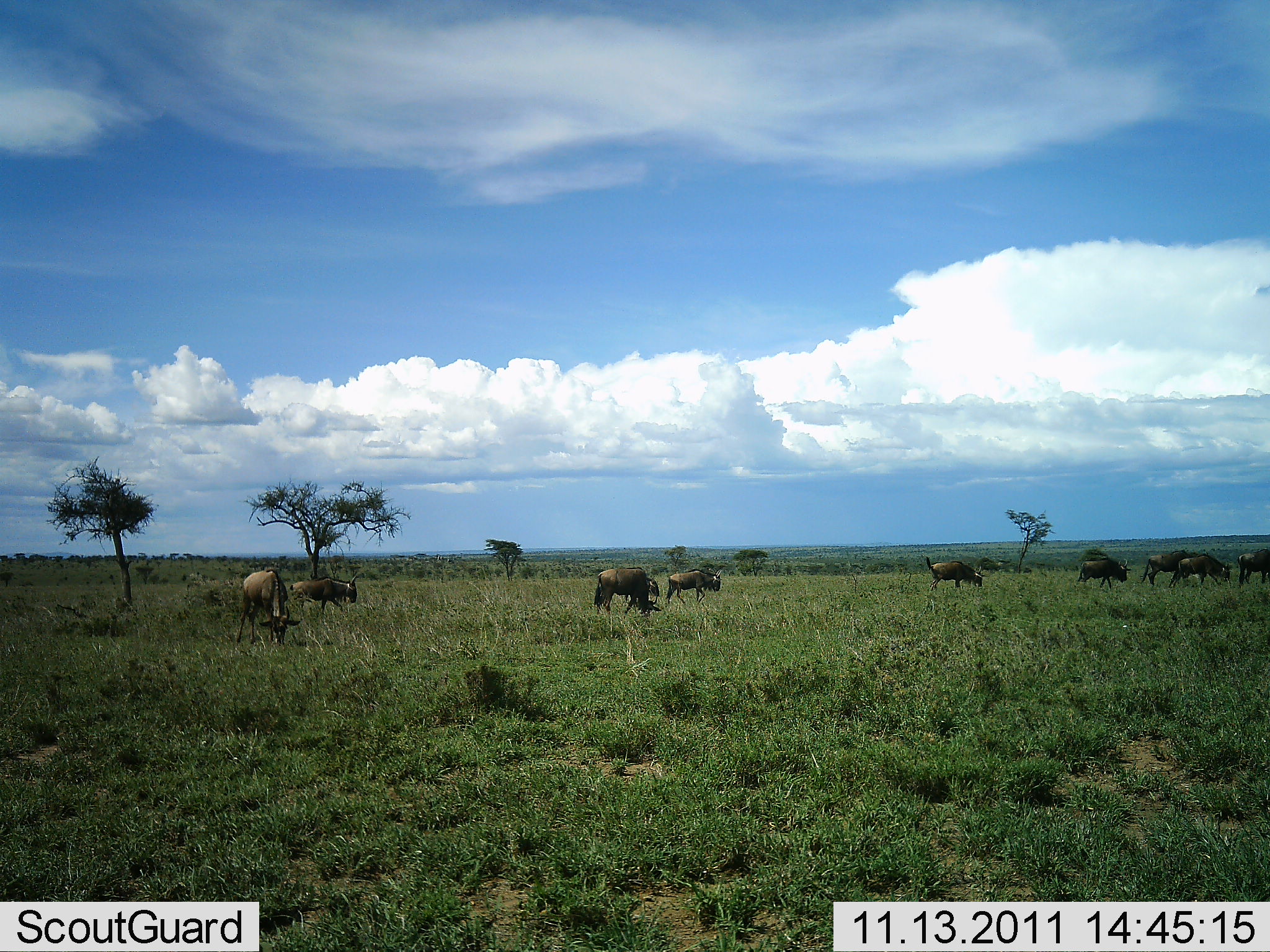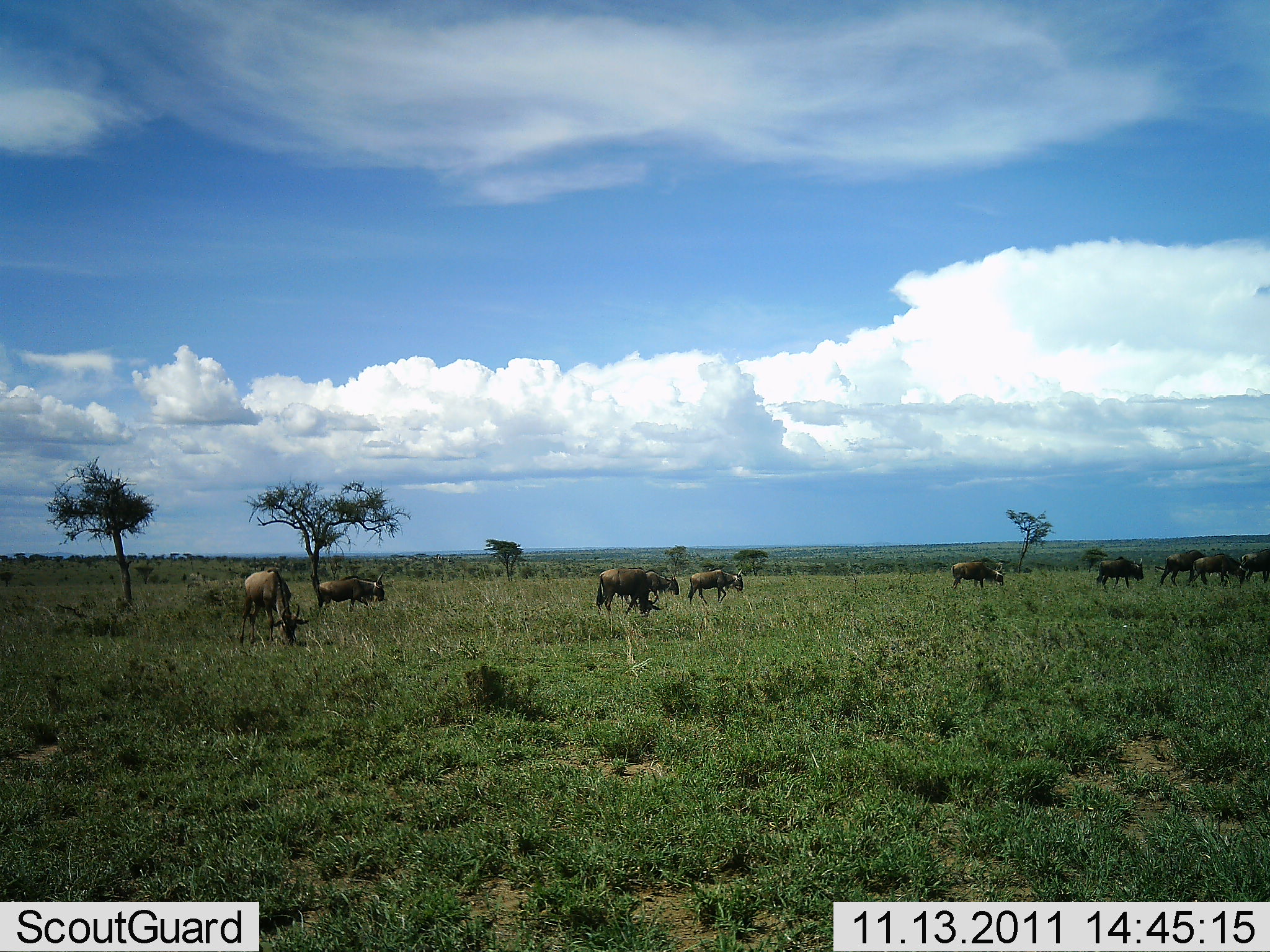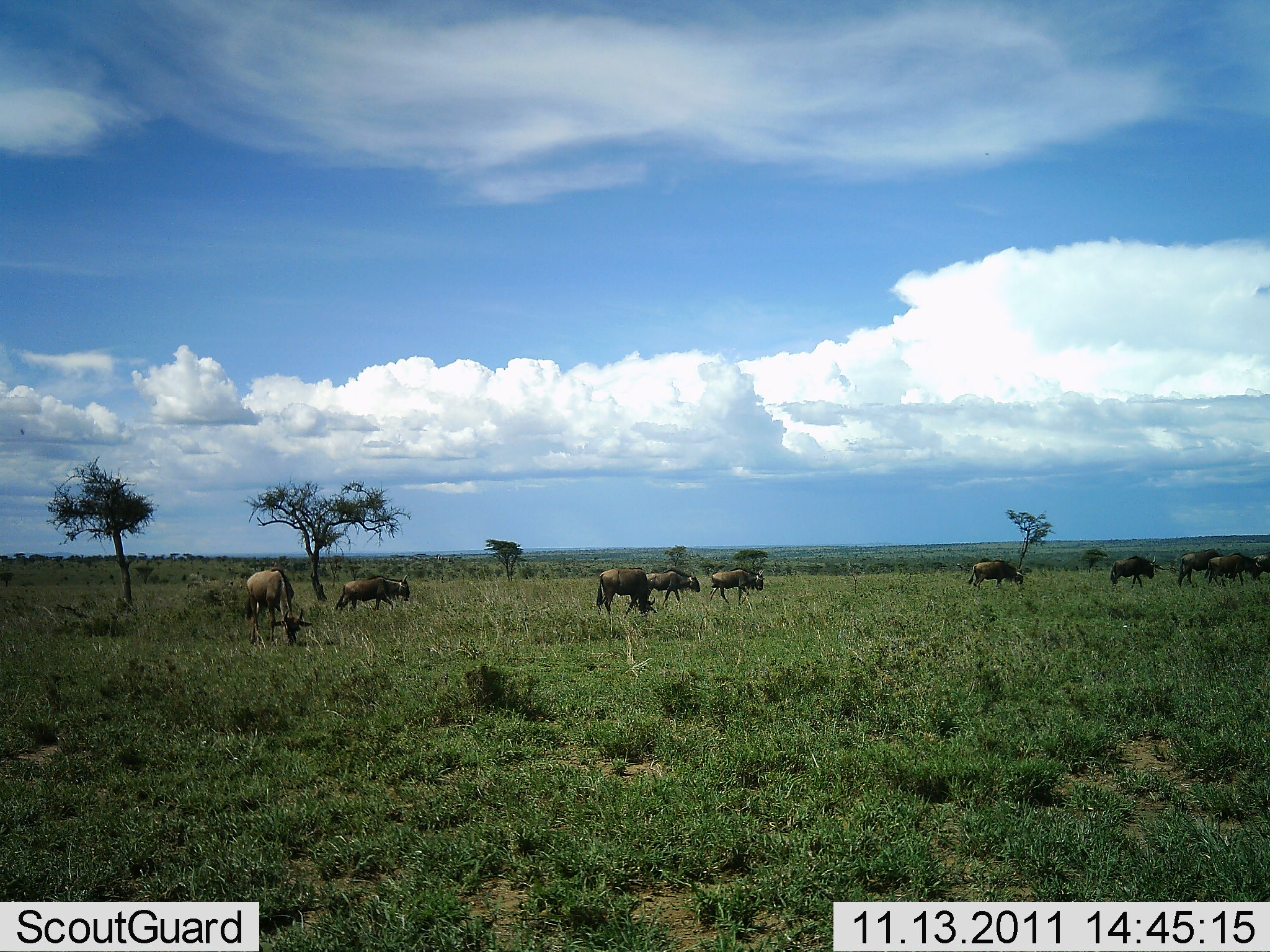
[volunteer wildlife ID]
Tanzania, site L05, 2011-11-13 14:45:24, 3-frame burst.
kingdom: Animalia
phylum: Chordata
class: Mammalia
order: Artiodactyla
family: Bovidae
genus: Connochaetes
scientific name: Connochaetes taurinus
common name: blue wildebeest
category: wildebeest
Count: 10.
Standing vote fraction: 21%.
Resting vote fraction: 0%.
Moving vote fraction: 71%.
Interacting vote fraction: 0%.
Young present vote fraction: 0%.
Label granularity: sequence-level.